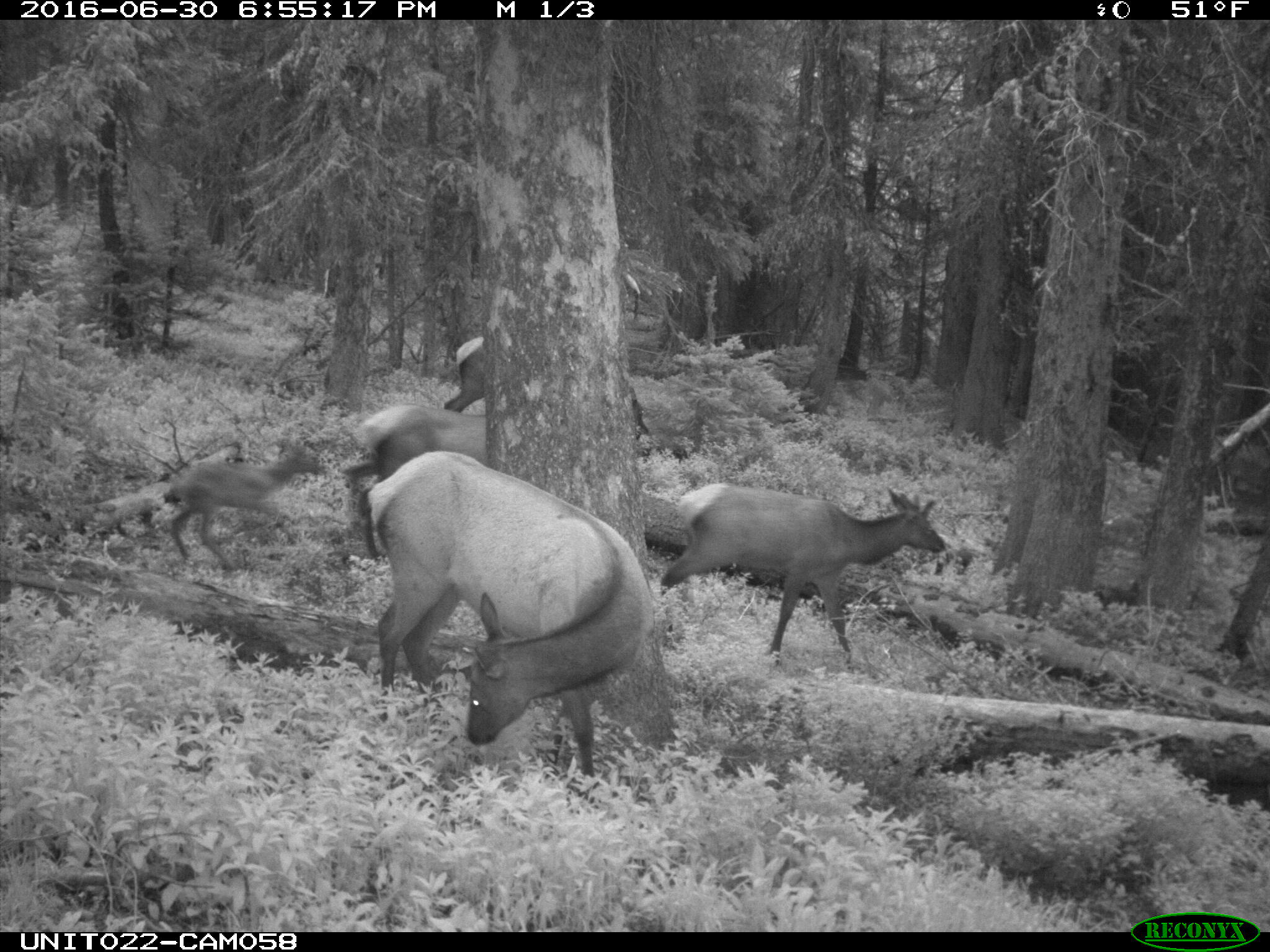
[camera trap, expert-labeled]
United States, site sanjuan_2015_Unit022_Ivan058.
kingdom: Animalia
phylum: Chordata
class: Mammalia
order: Artiodactyla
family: Cervidae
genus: Cervus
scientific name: Cervus elaphus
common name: red deer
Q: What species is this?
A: Cervus elaphus (red deer).